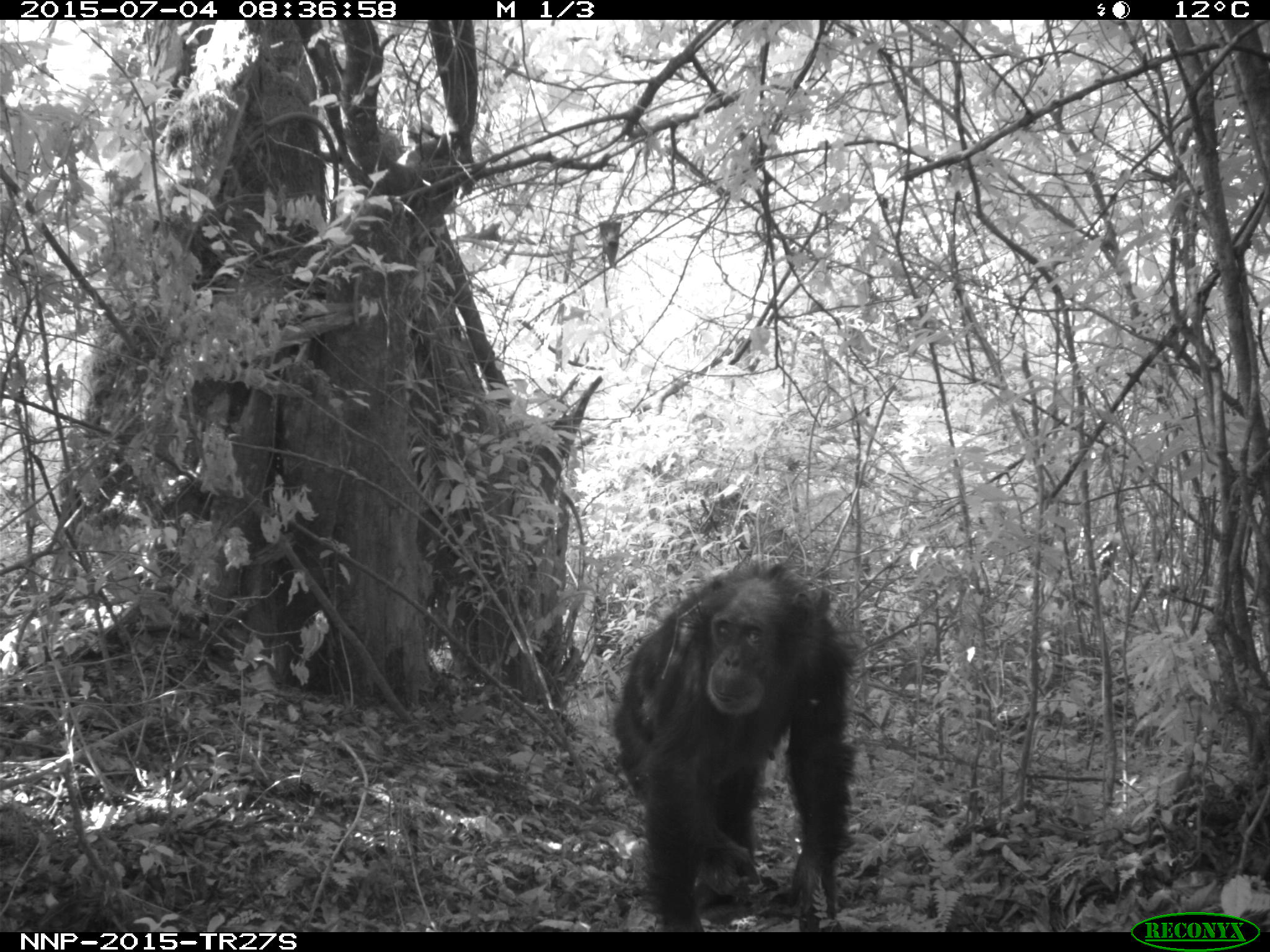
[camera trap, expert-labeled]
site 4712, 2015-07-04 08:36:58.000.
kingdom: Animalia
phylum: Chordata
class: Mammalia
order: Primates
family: Hominidae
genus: Pan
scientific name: Pan troglodytes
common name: chimpanzee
Pan troglodytes (chimpanzee), count 1.